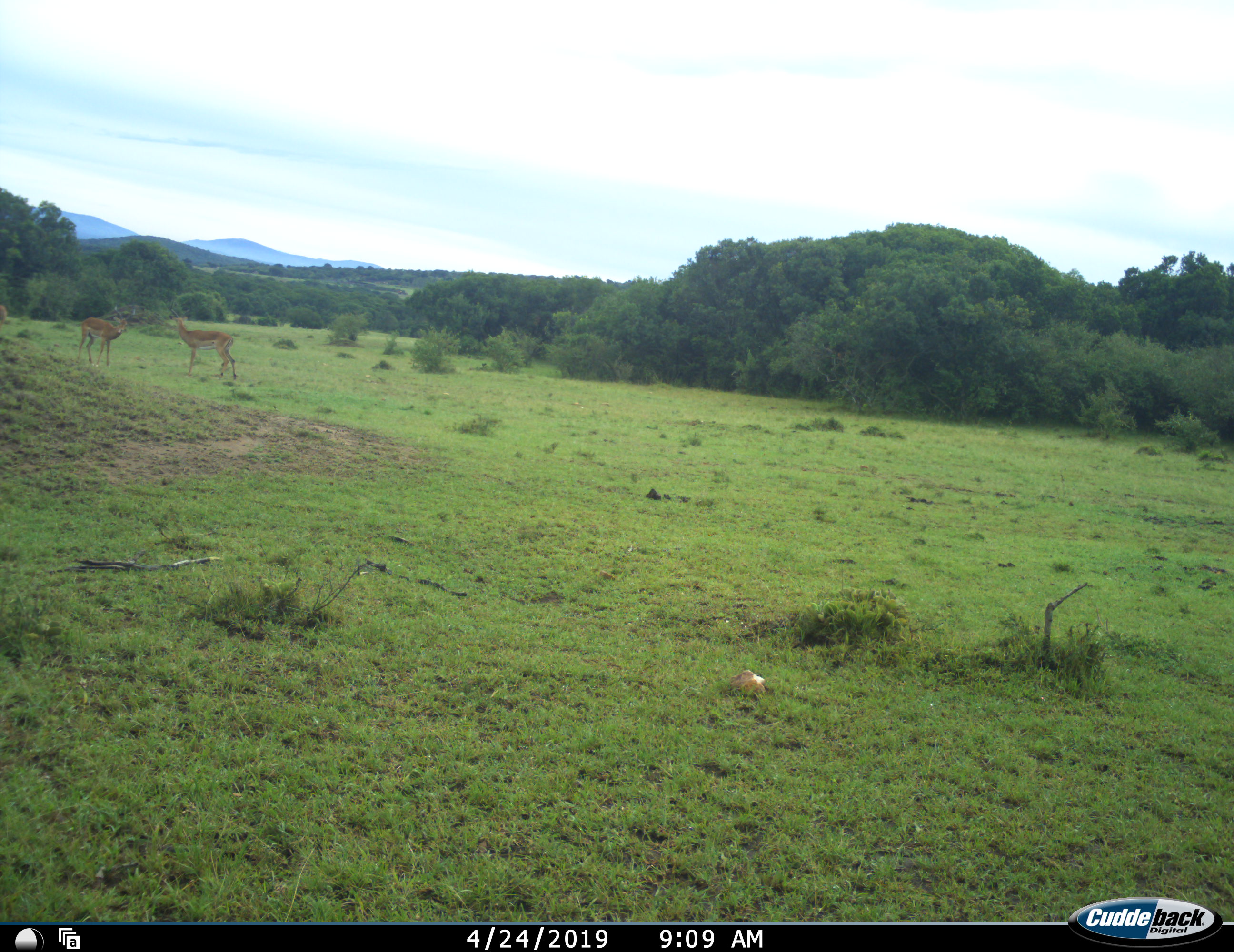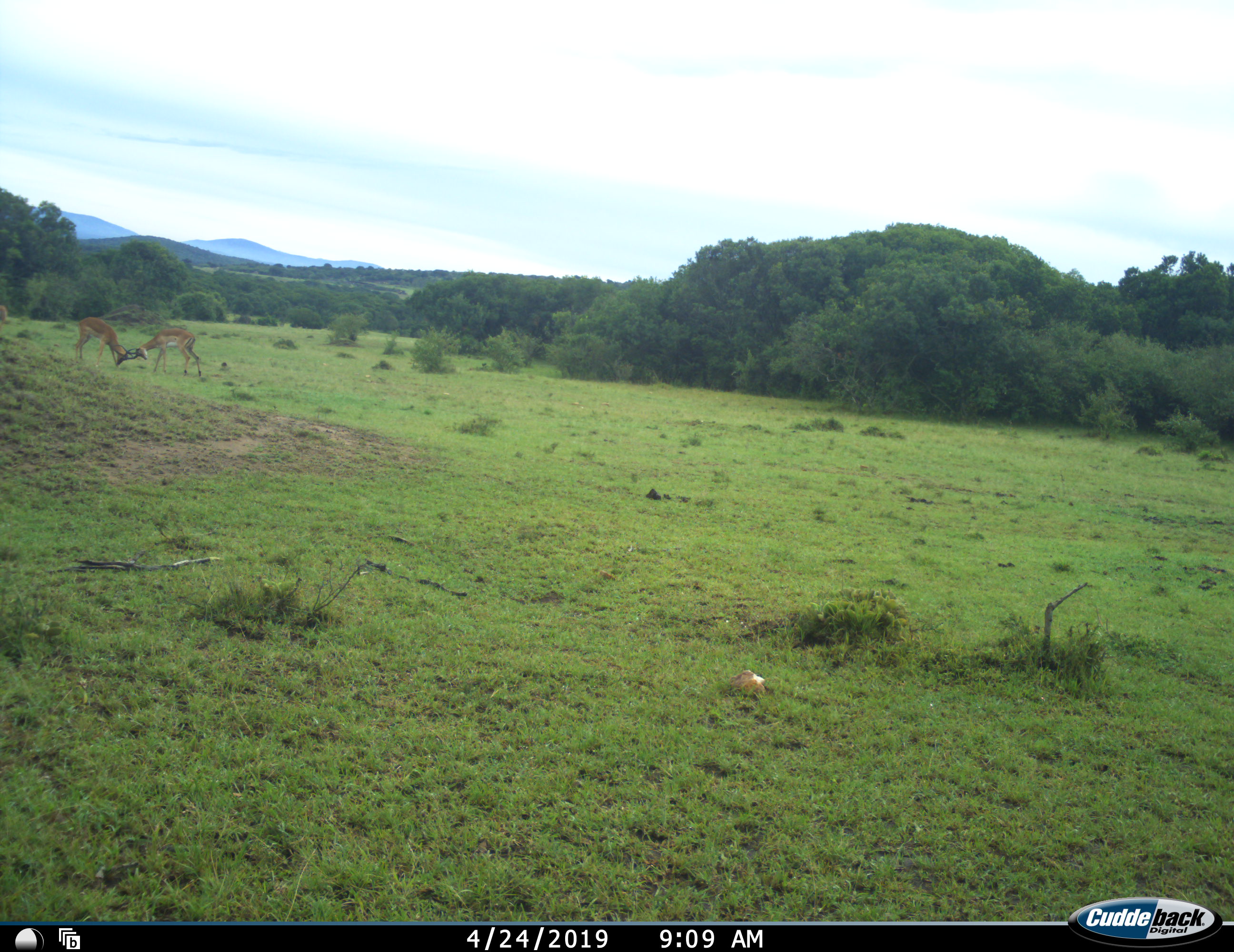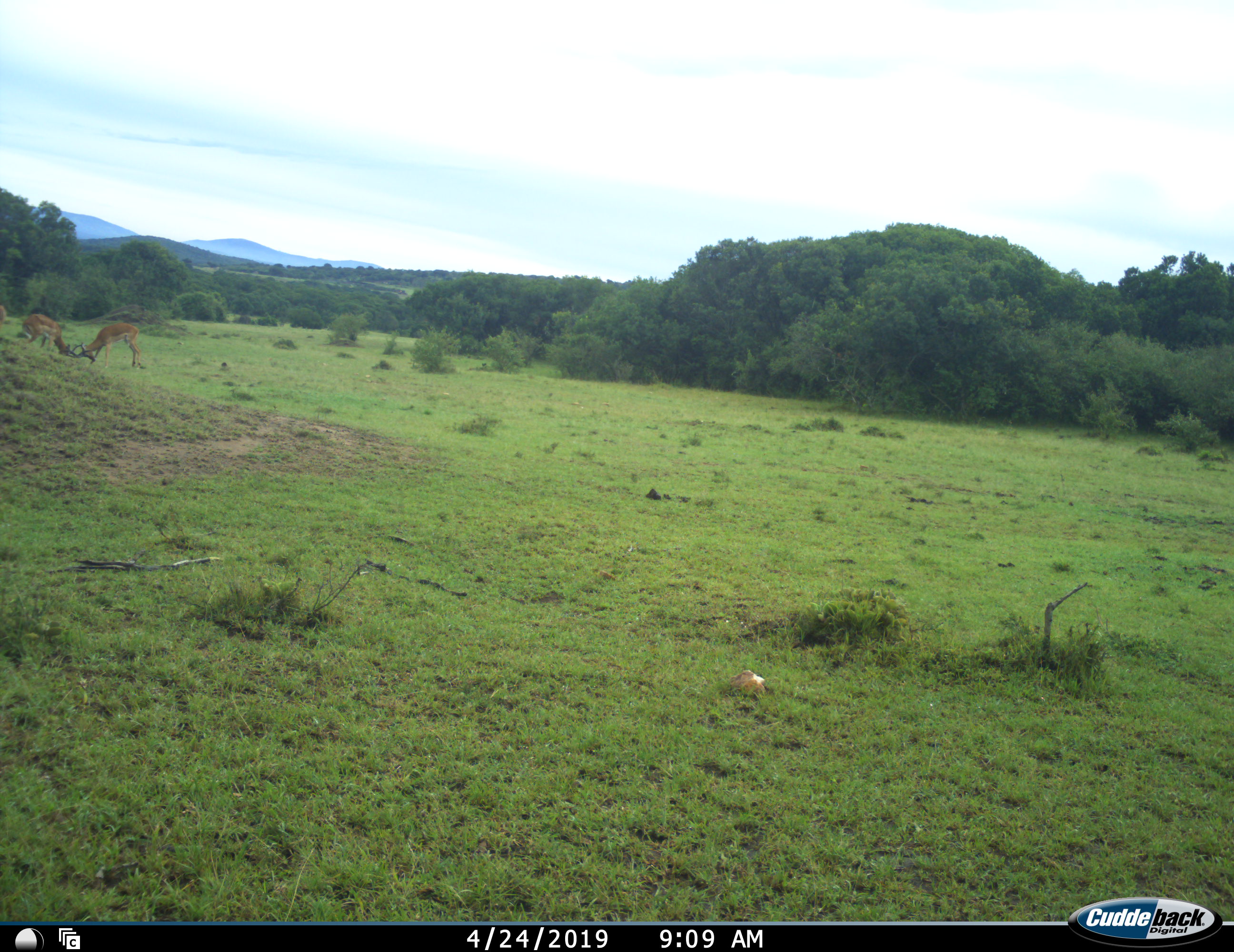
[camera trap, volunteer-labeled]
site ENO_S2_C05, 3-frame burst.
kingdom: Animalia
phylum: Chordata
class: Mammalia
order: Artiodactyla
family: Bovidae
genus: Aepyceros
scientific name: Aepyceros melampus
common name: impala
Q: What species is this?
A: Impala (Aepyceros melampus).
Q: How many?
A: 2.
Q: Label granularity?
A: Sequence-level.